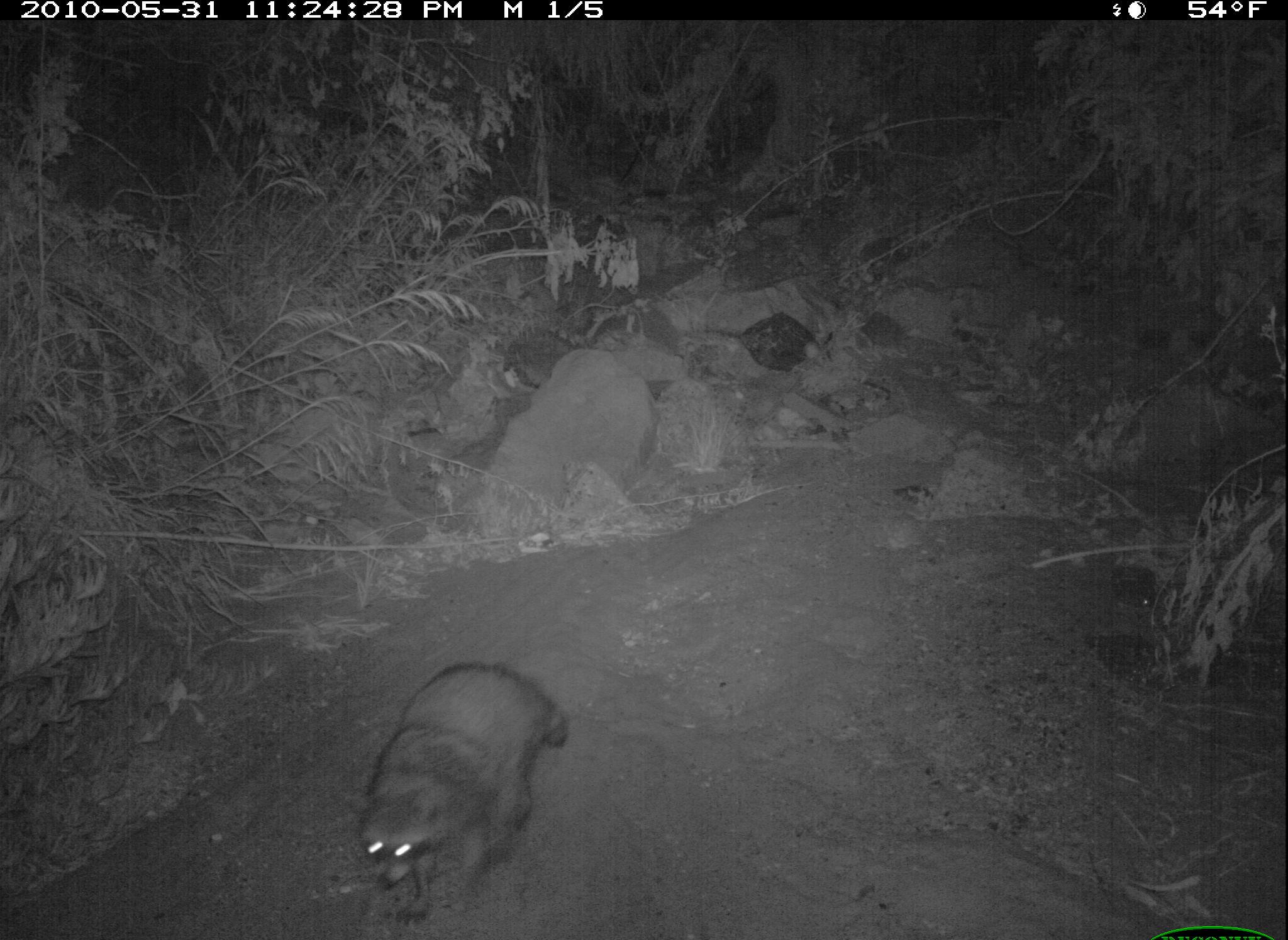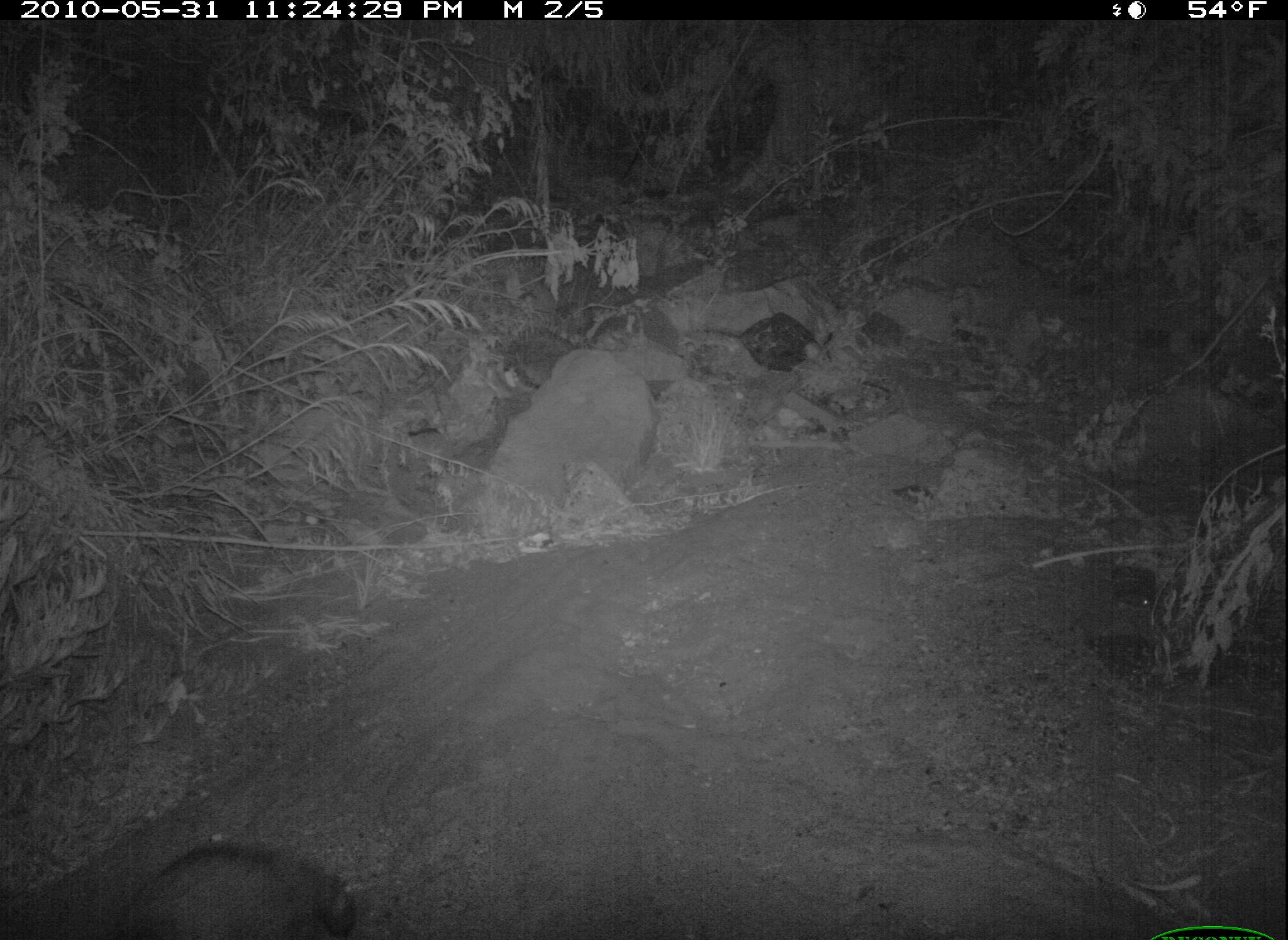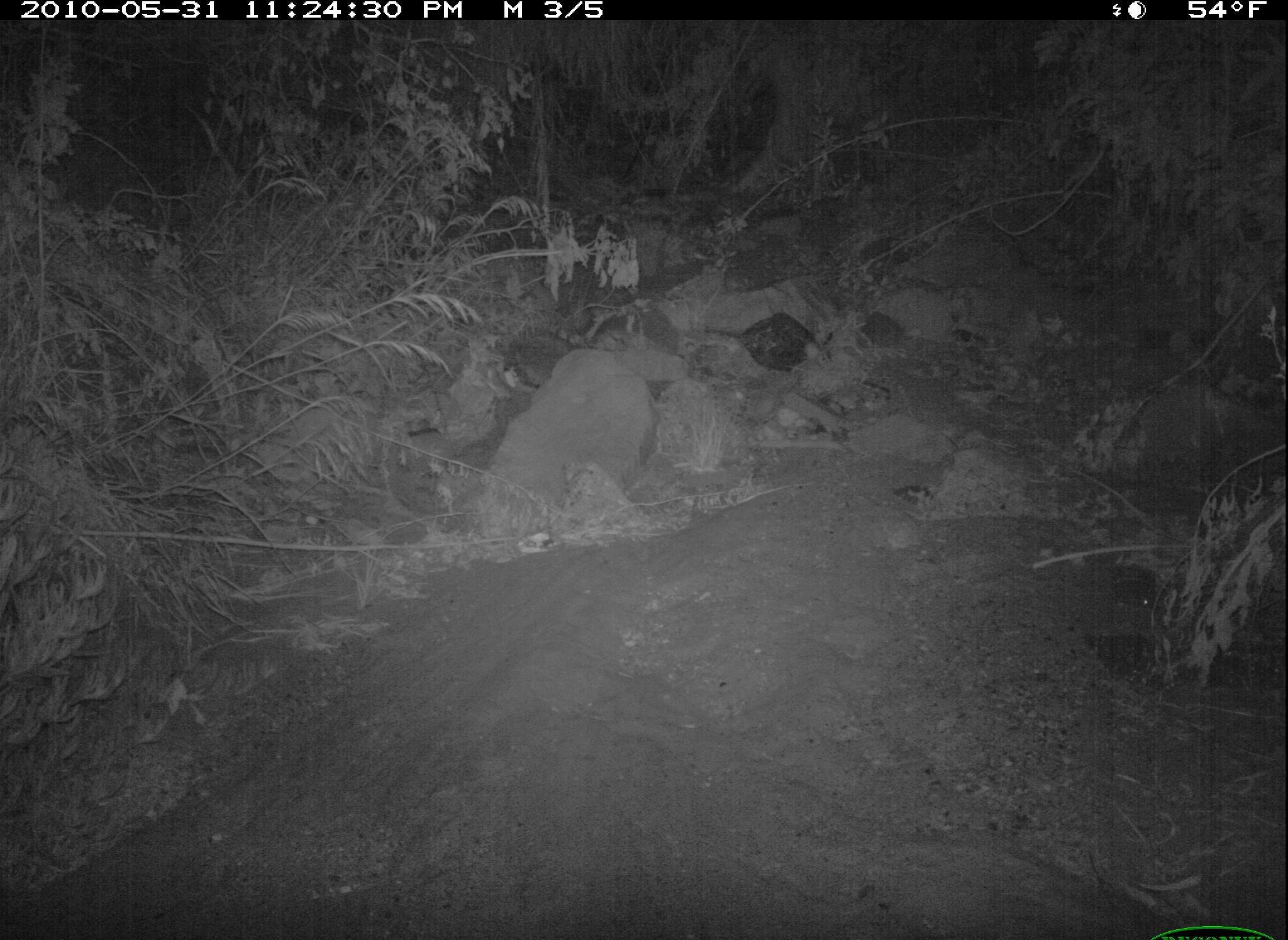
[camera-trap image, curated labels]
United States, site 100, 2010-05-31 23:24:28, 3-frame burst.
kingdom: Animalia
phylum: Chordata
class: Mammalia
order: Carnivora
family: Procyonidae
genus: Procyon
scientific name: Procyon lotor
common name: raccoon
Raccoon (Procyon lotor).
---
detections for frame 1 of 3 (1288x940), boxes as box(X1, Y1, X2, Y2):
raccoon: box(340, 638, 588, 940)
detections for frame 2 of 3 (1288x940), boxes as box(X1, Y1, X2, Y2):
raccoon: box(80, 825, 394, 936)